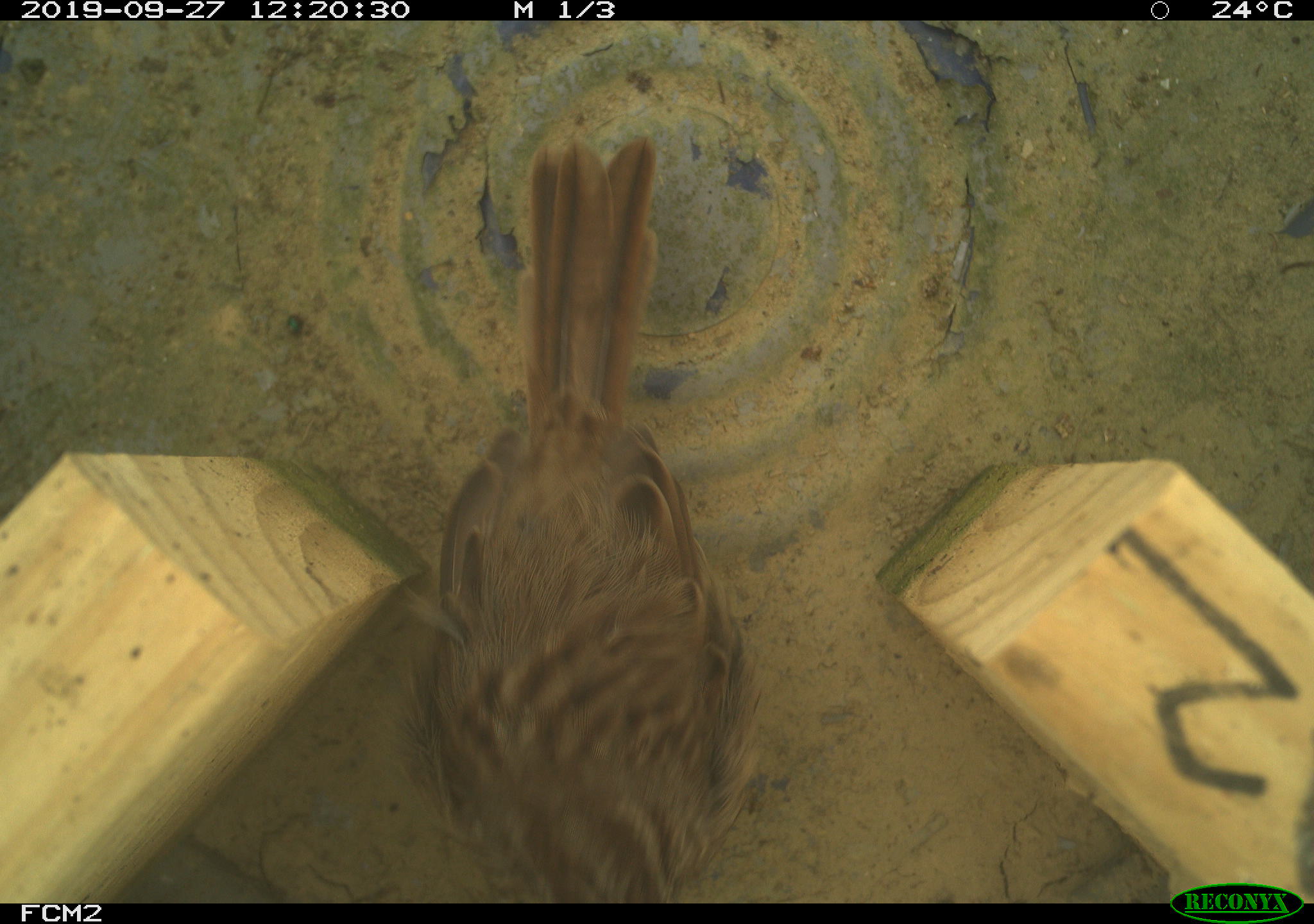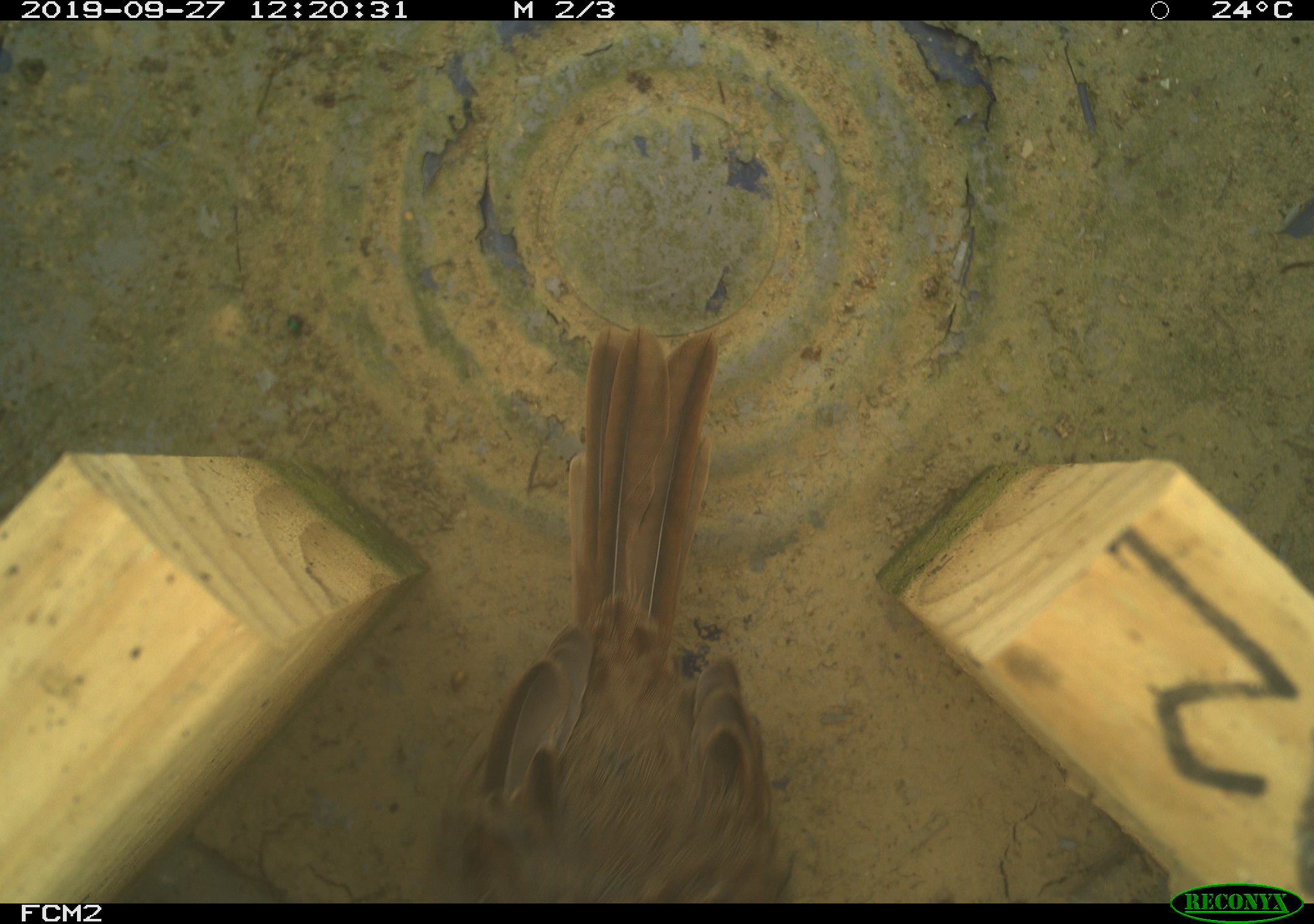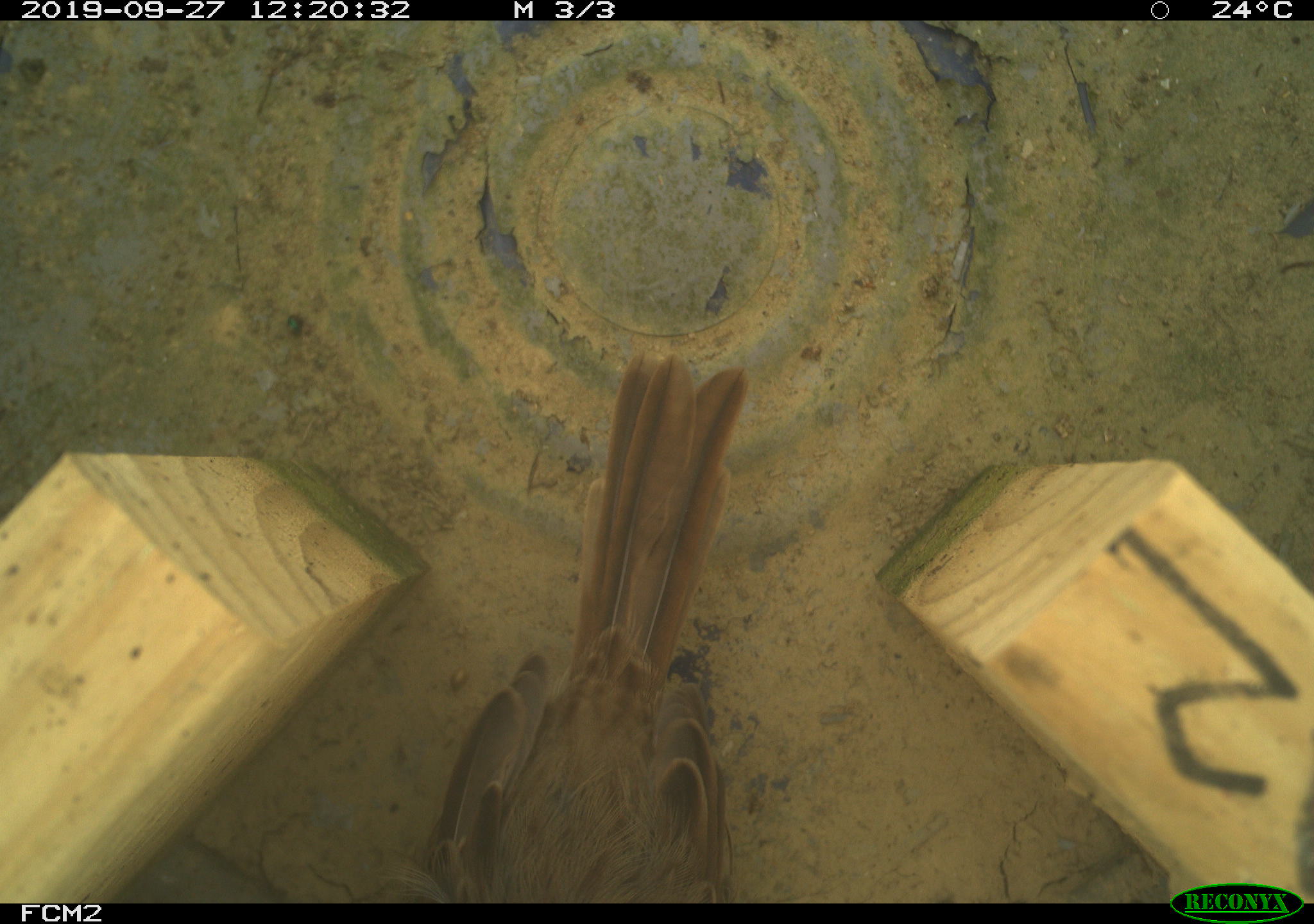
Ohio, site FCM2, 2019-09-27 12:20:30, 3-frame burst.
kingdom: Animalia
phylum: Chordata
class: Aves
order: Passeriformes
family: Passerellidae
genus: Melospiza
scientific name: Melospiza melodia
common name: song sparrow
Song sparrow (Melospiza melodia).